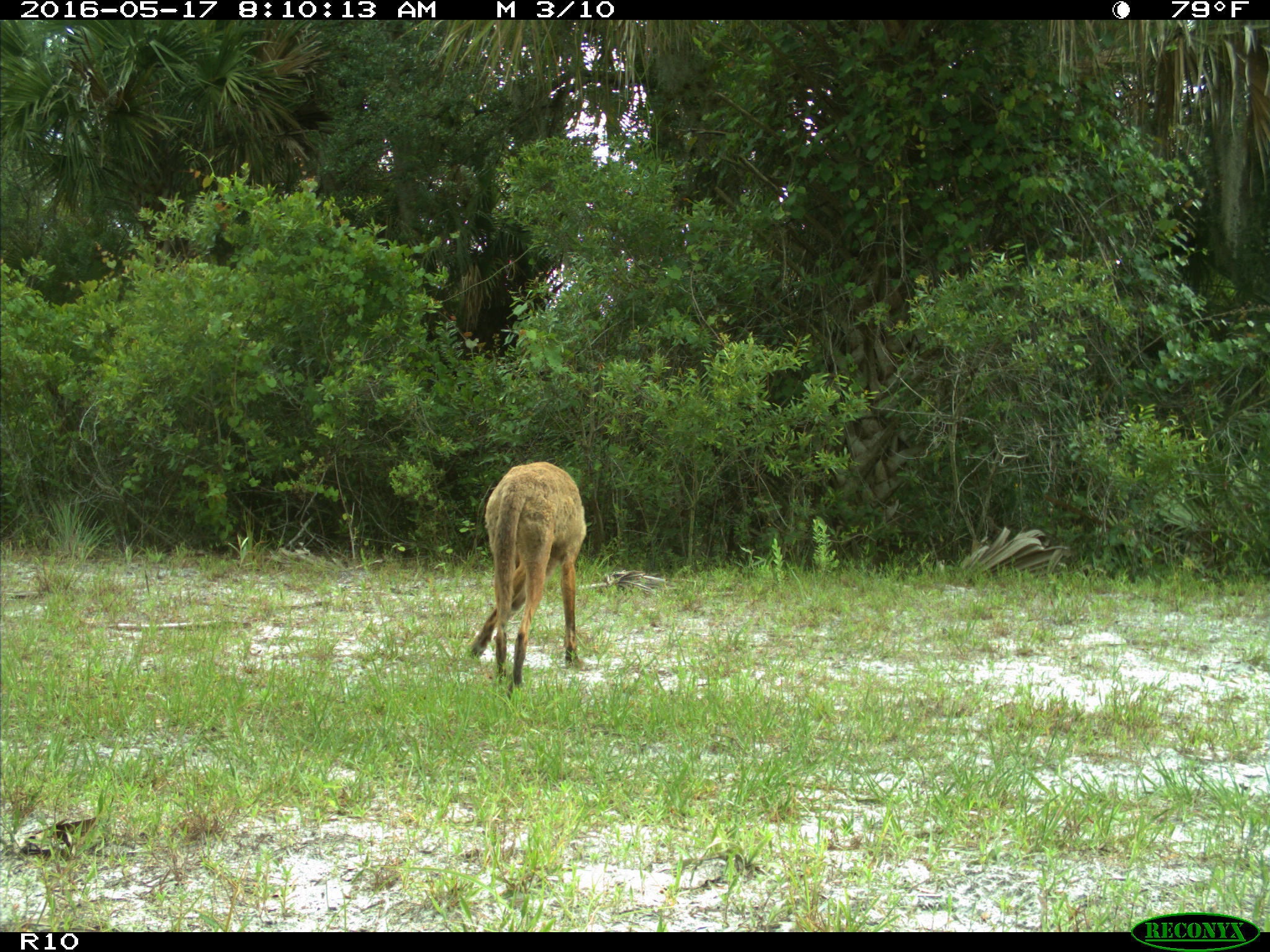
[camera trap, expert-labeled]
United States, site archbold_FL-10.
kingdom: Animalia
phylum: Chordata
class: Mammalia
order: Carnivora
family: Canidae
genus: Canis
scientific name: Canis latrans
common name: coyote